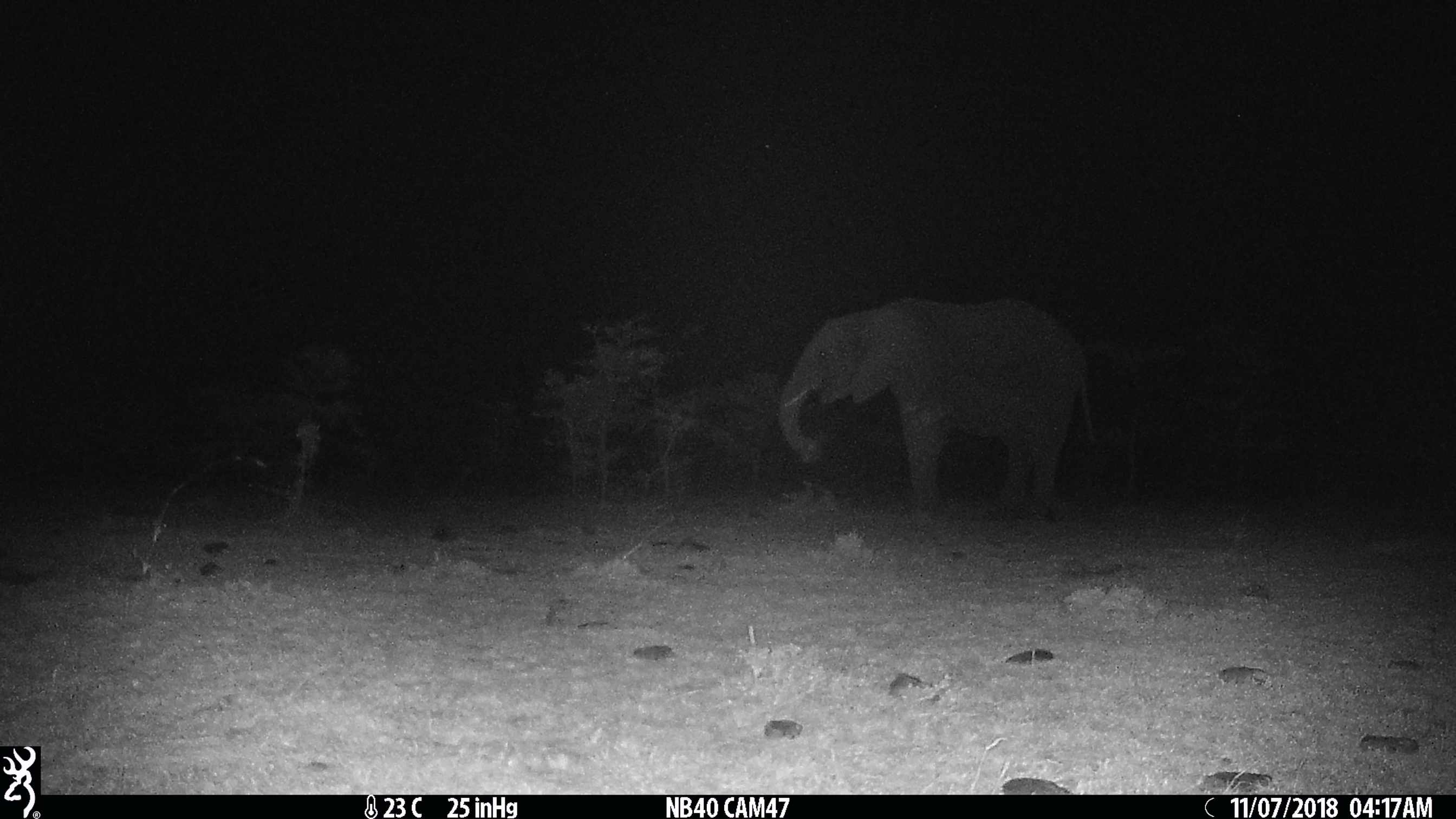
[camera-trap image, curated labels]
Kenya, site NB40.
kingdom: Animalia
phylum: Chordata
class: Mammalia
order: Proboscidea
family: Elephantidae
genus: Loxodonta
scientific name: Loxodonta africana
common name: elephant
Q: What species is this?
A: Elephant (Loxodonta africana).